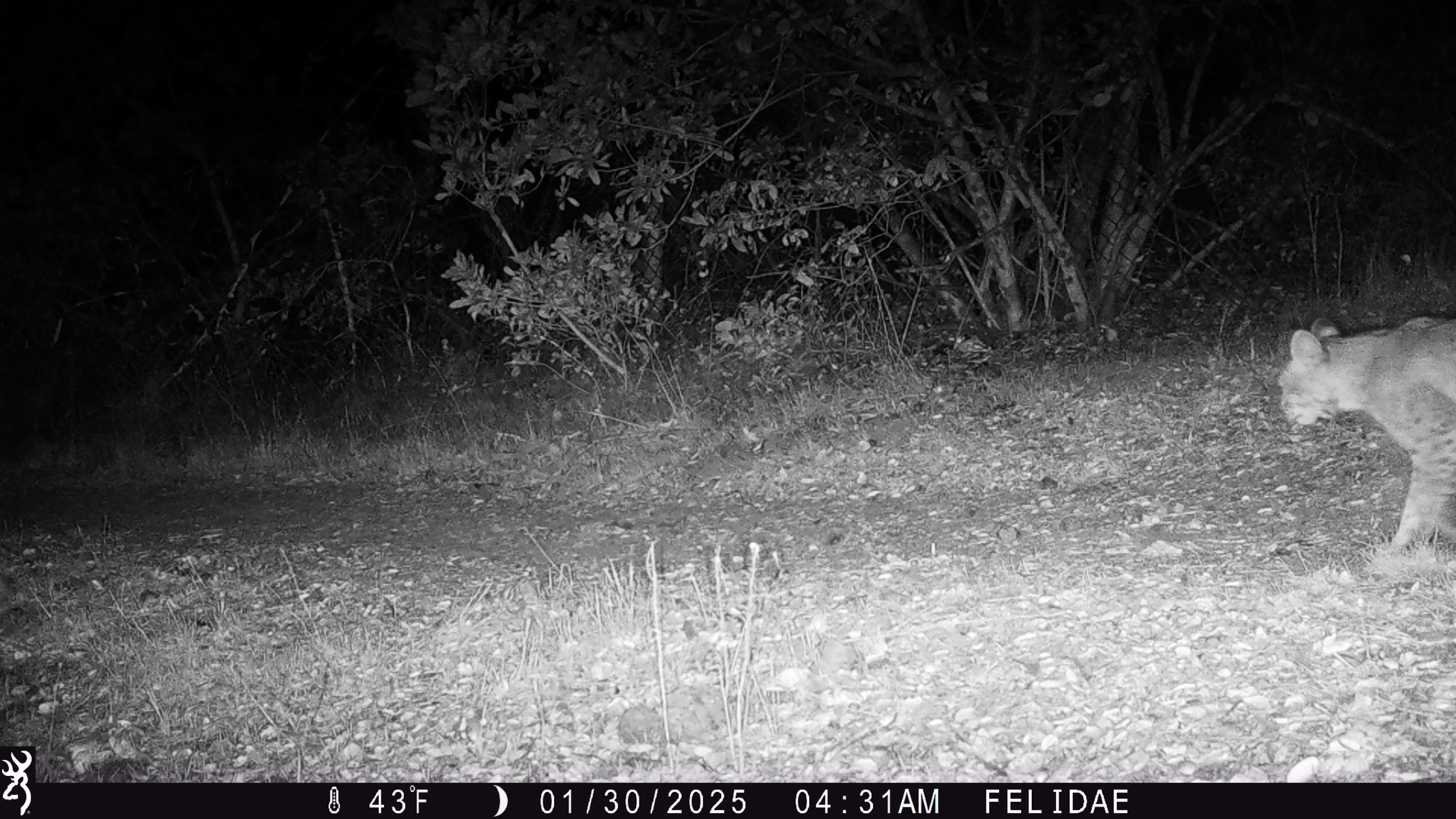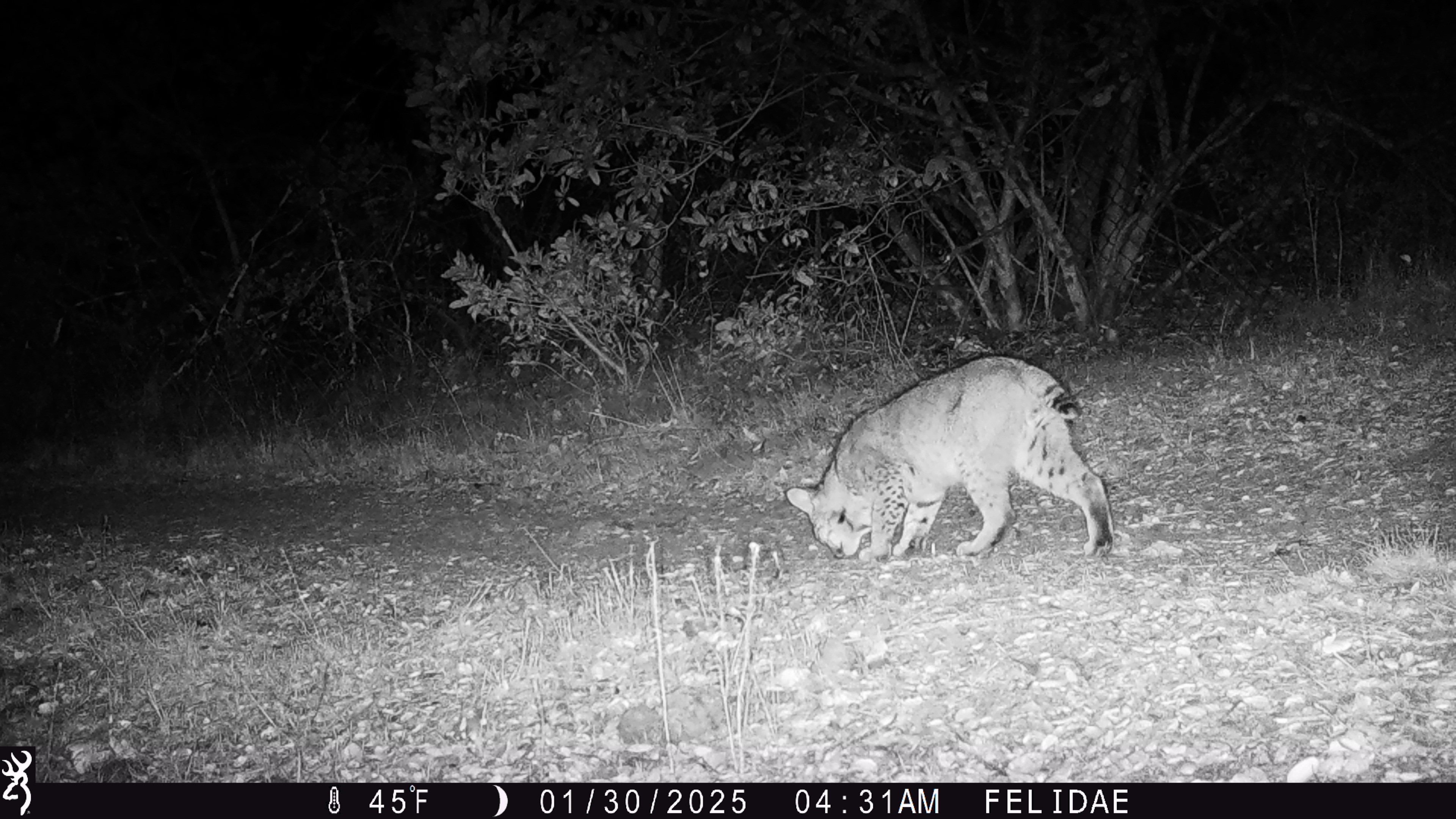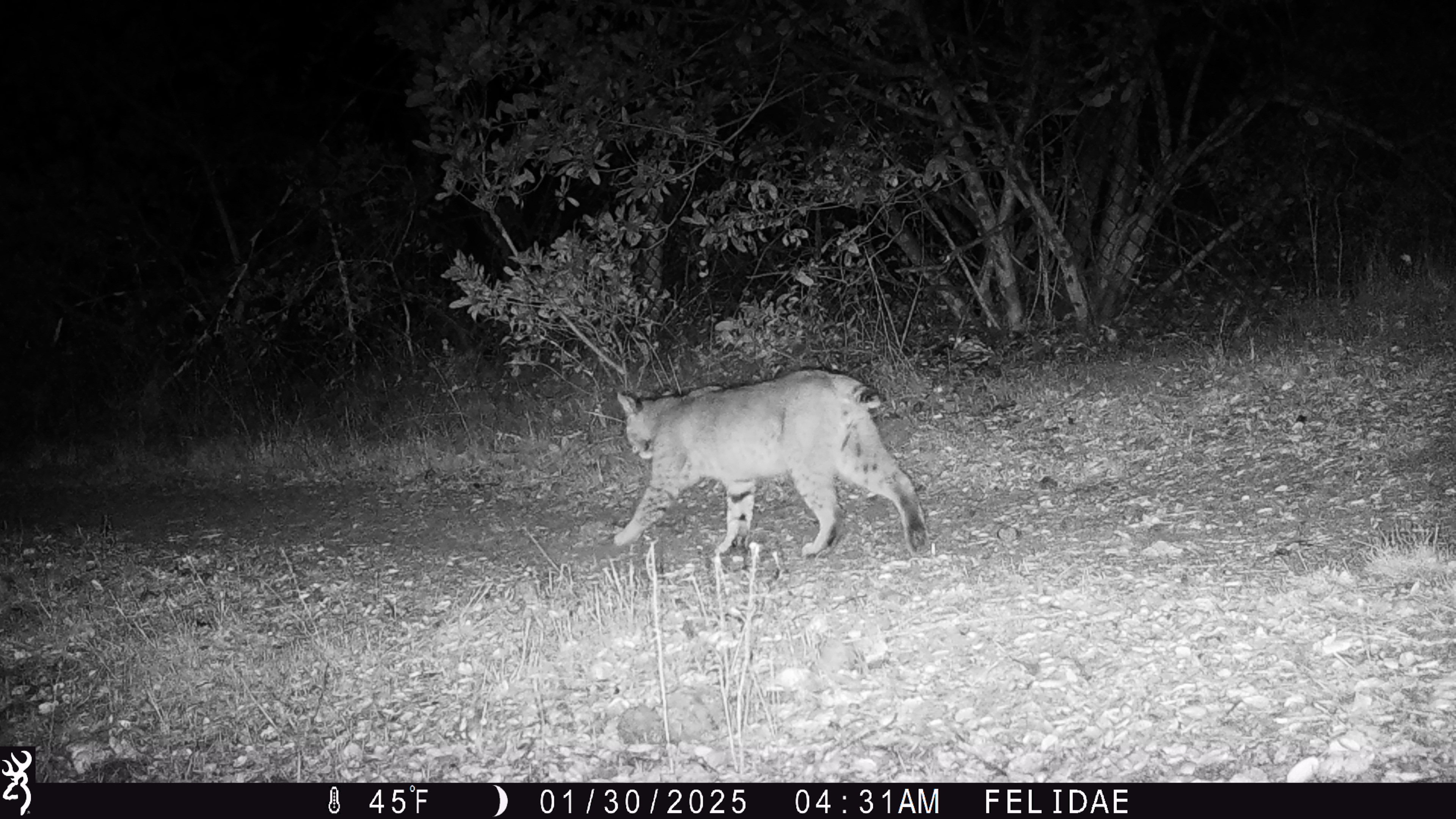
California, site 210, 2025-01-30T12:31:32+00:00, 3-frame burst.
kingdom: Animalia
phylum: Chordata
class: Mammalia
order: Carnivora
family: Felidae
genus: Lynx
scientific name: Lynx rufus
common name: bobcat